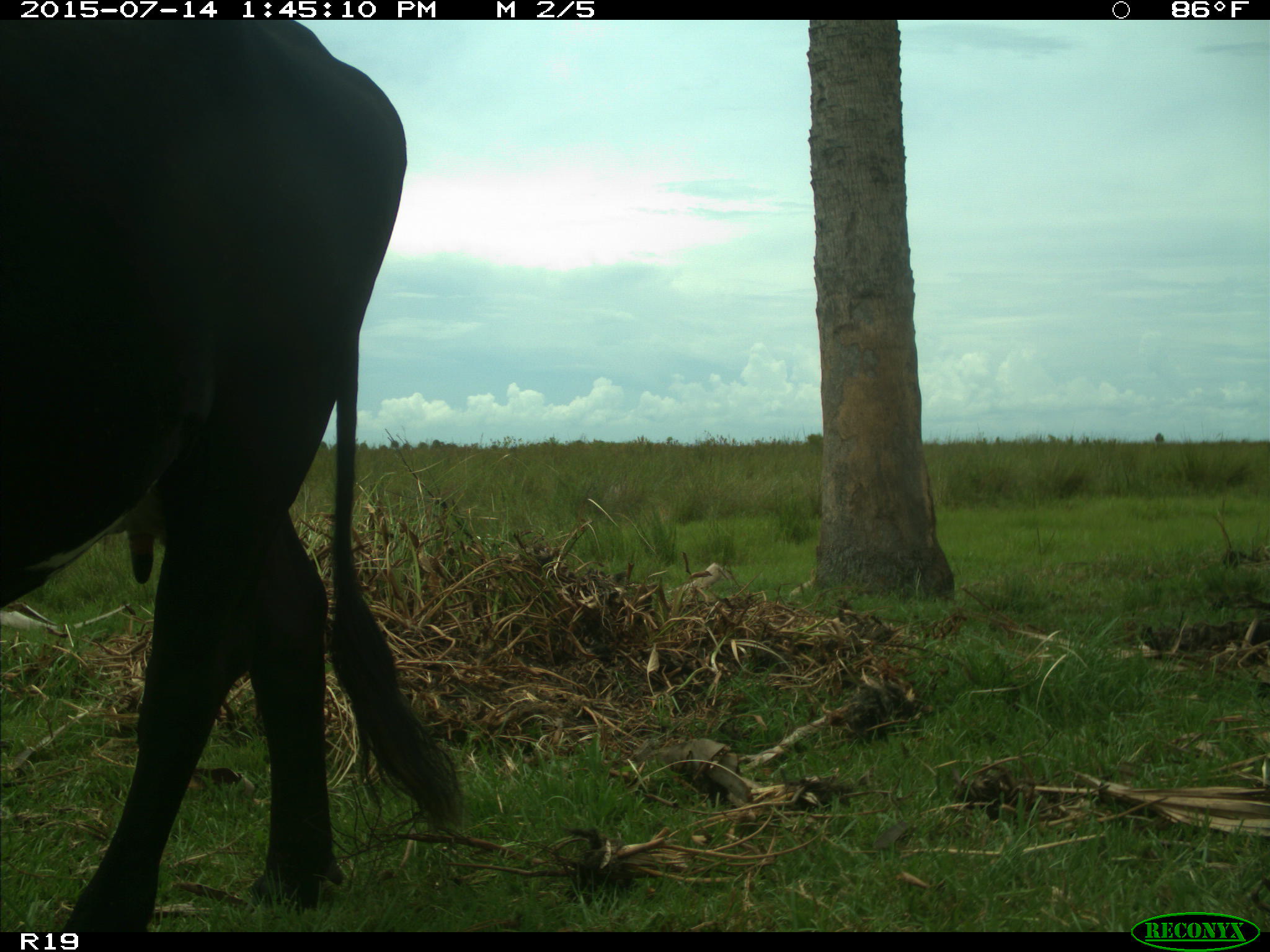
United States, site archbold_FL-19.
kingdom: Animalia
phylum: Chordata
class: Mammalia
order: Artiodactyla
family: Bovidae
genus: Bos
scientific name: Bos taurus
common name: domestic cow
Bos taurus (domestic cow).